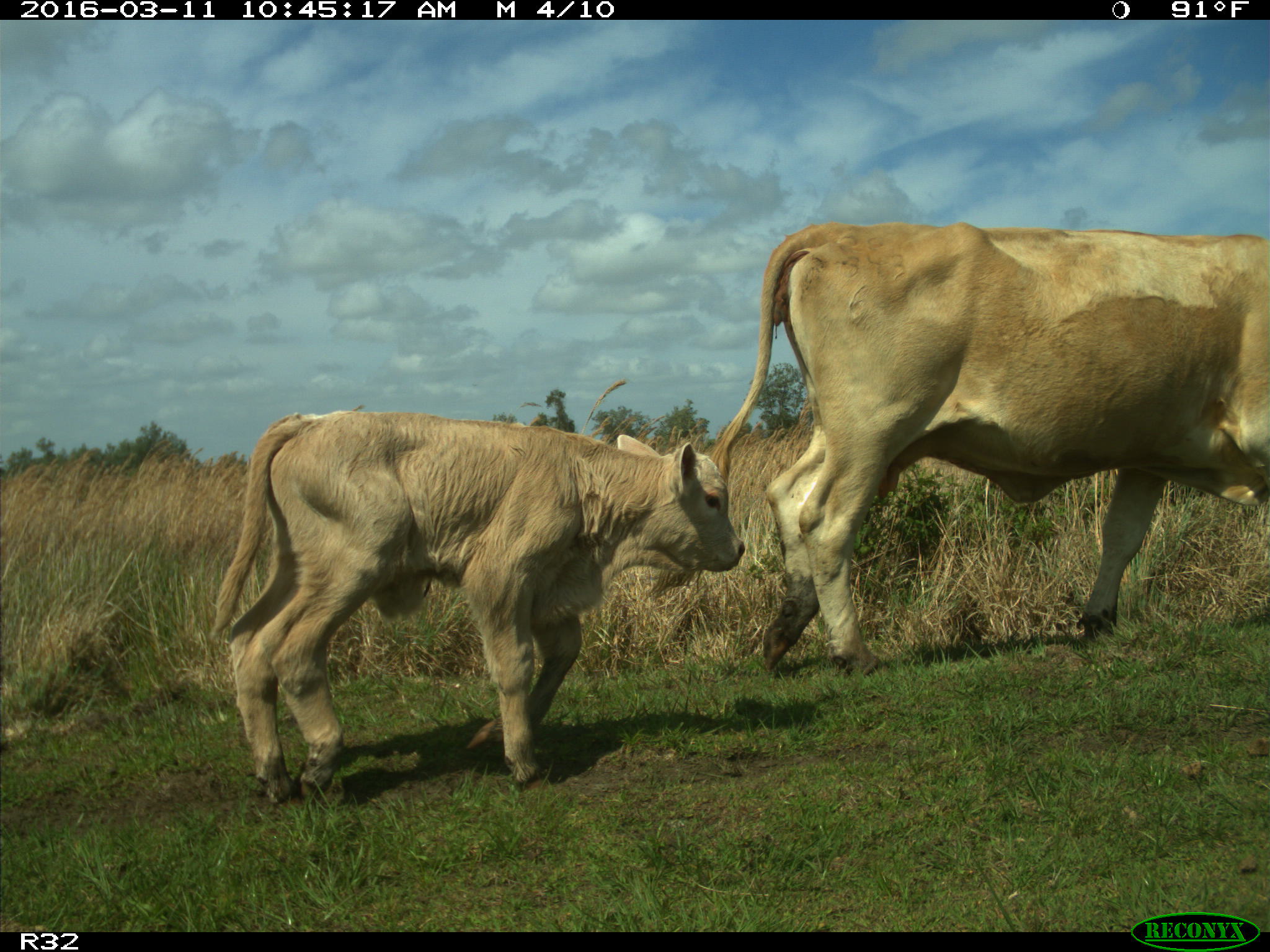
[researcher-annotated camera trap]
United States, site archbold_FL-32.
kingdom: Animalia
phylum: Chordata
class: Mammalia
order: Artiodactyla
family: Bovidae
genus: Bos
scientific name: Bos taurus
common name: domestic cow